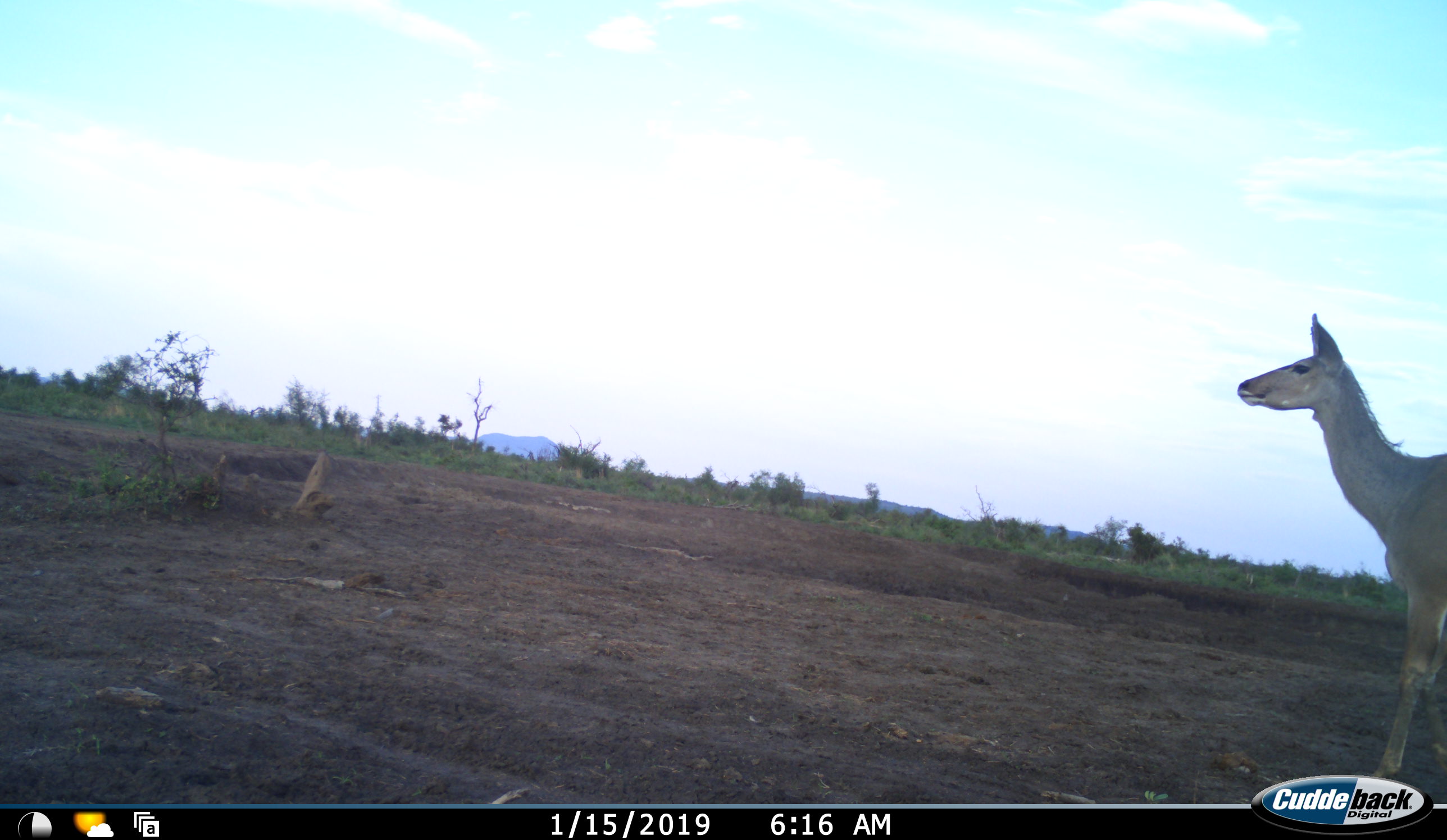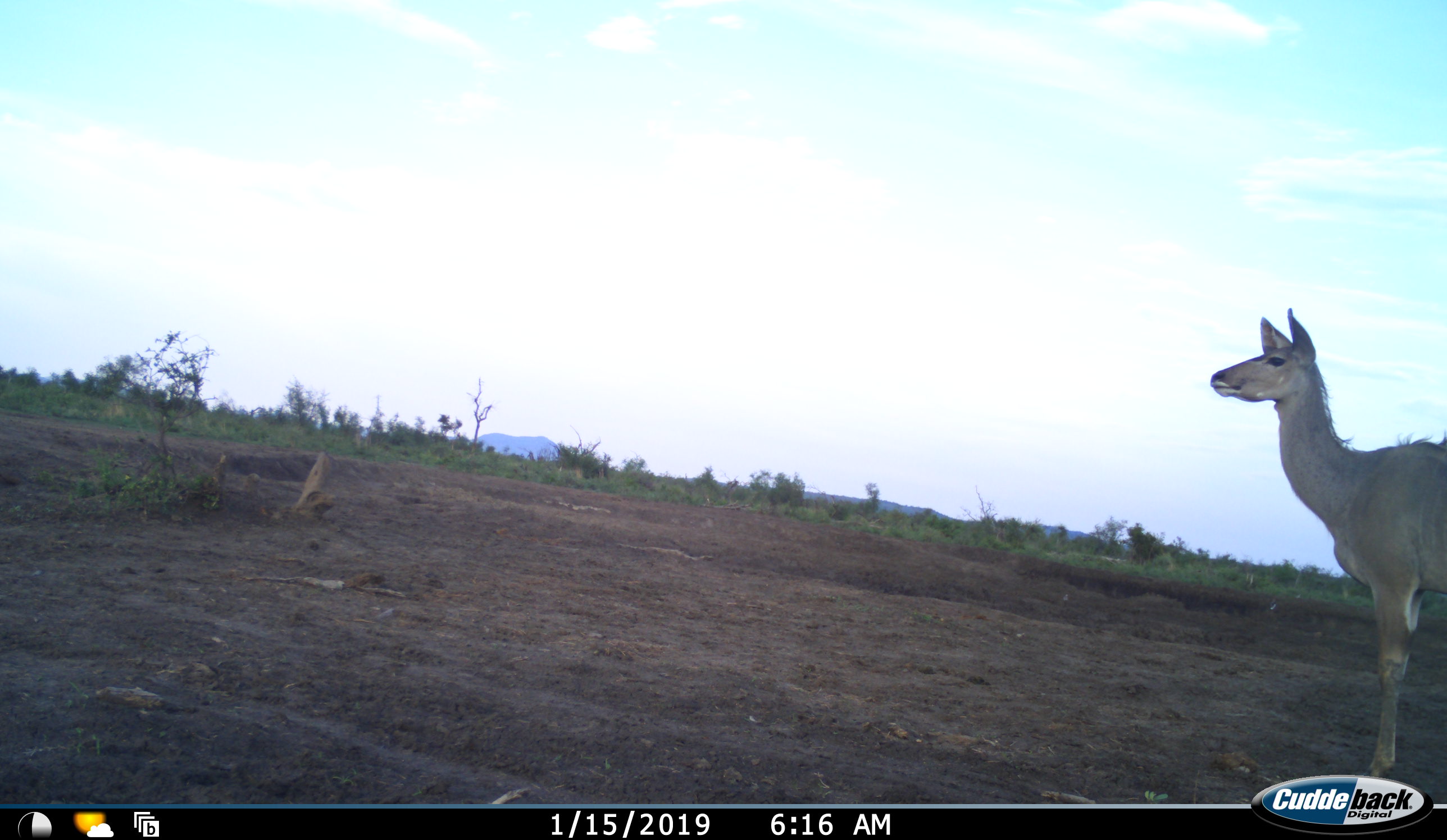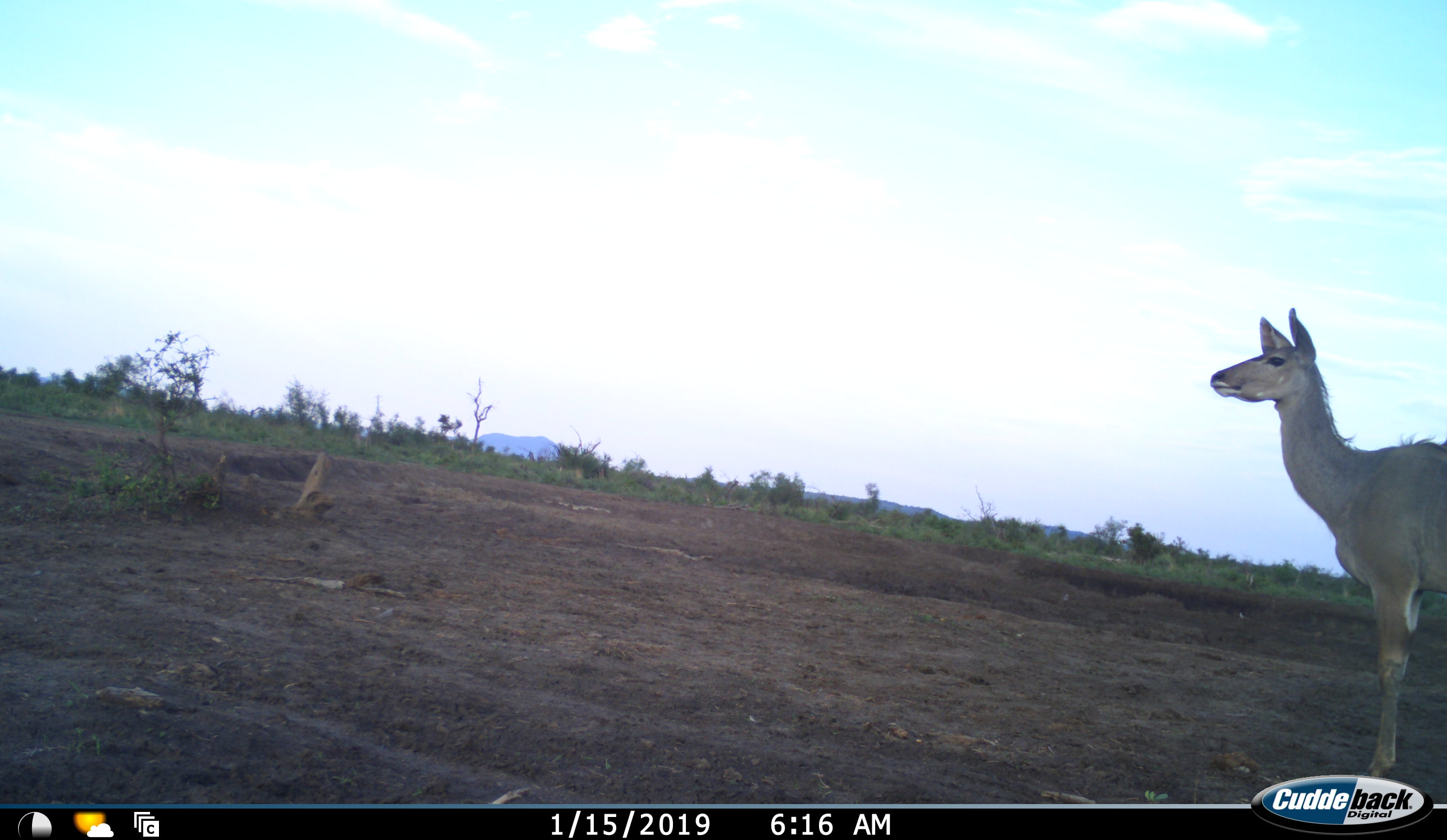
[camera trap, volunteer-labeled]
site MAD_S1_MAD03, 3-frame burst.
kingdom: Animalia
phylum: Chordata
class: Mammalia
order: Artiodactyla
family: Bovidae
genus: Tragelaphus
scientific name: Tragelaphus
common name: kudu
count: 1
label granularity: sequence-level